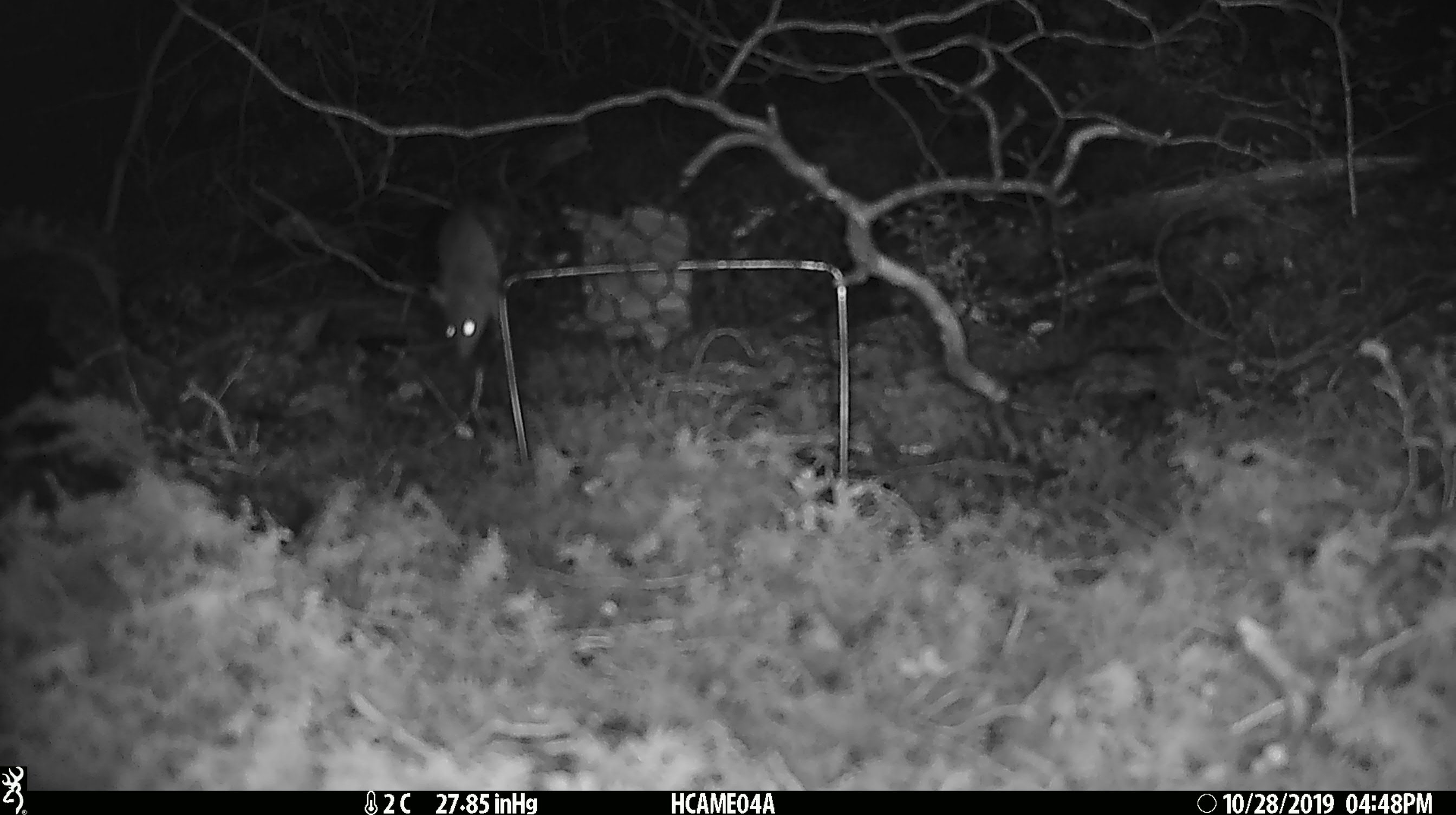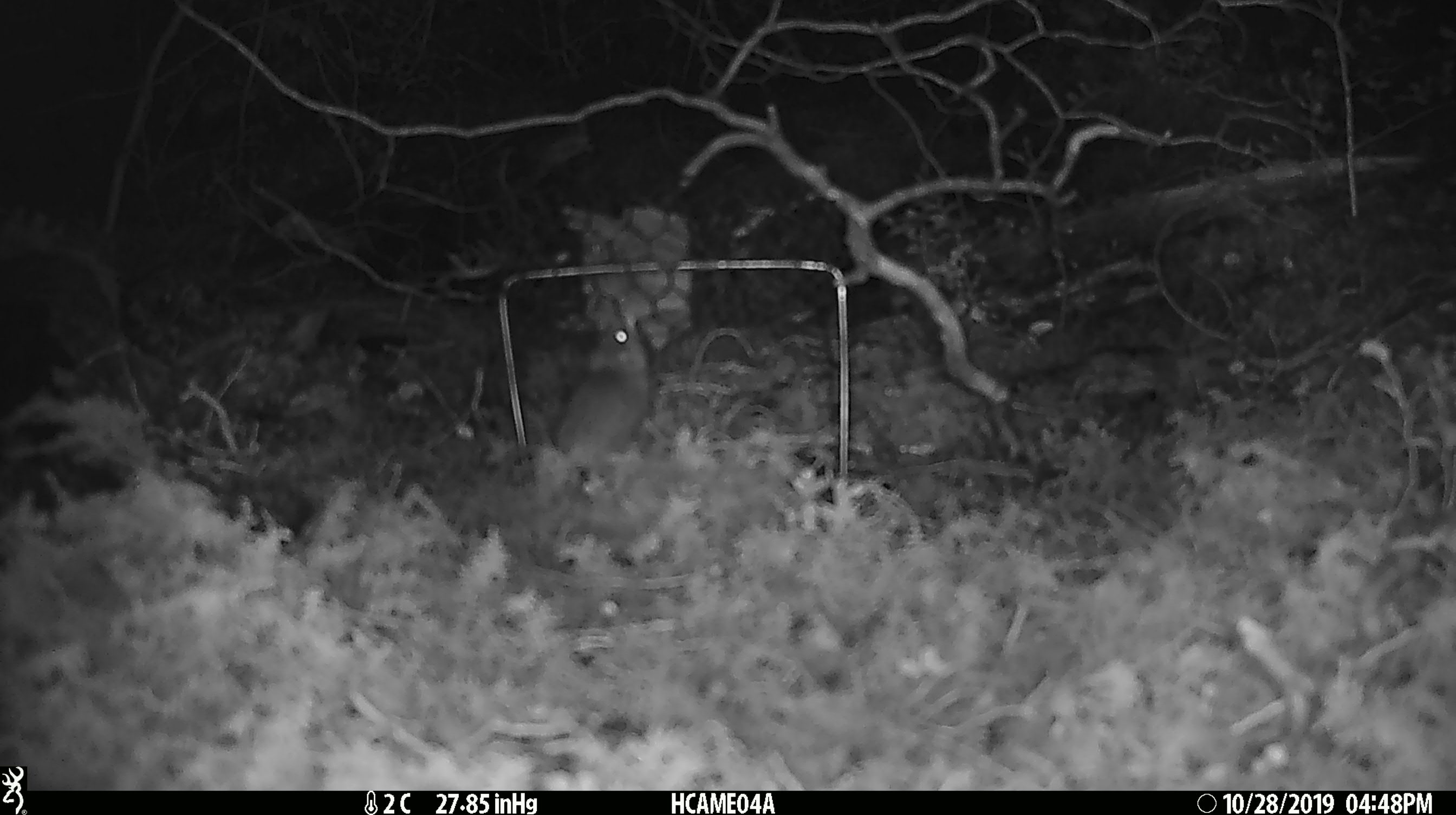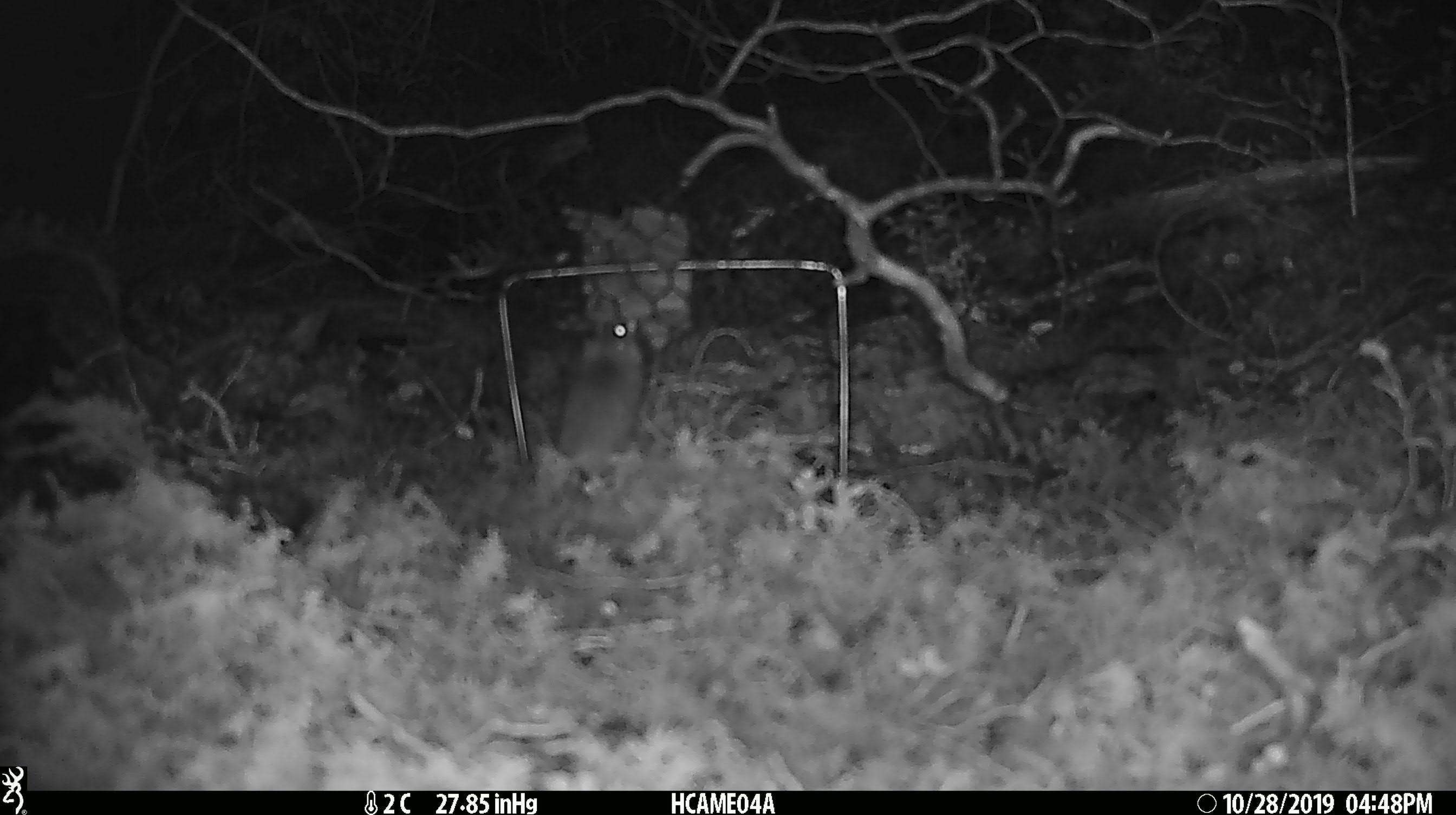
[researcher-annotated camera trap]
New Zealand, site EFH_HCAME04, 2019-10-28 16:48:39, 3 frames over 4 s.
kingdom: Animalia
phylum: Chordata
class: Mammalia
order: Rodentia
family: Muridae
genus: Mus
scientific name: Mus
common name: mouse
Mouse (Mus).